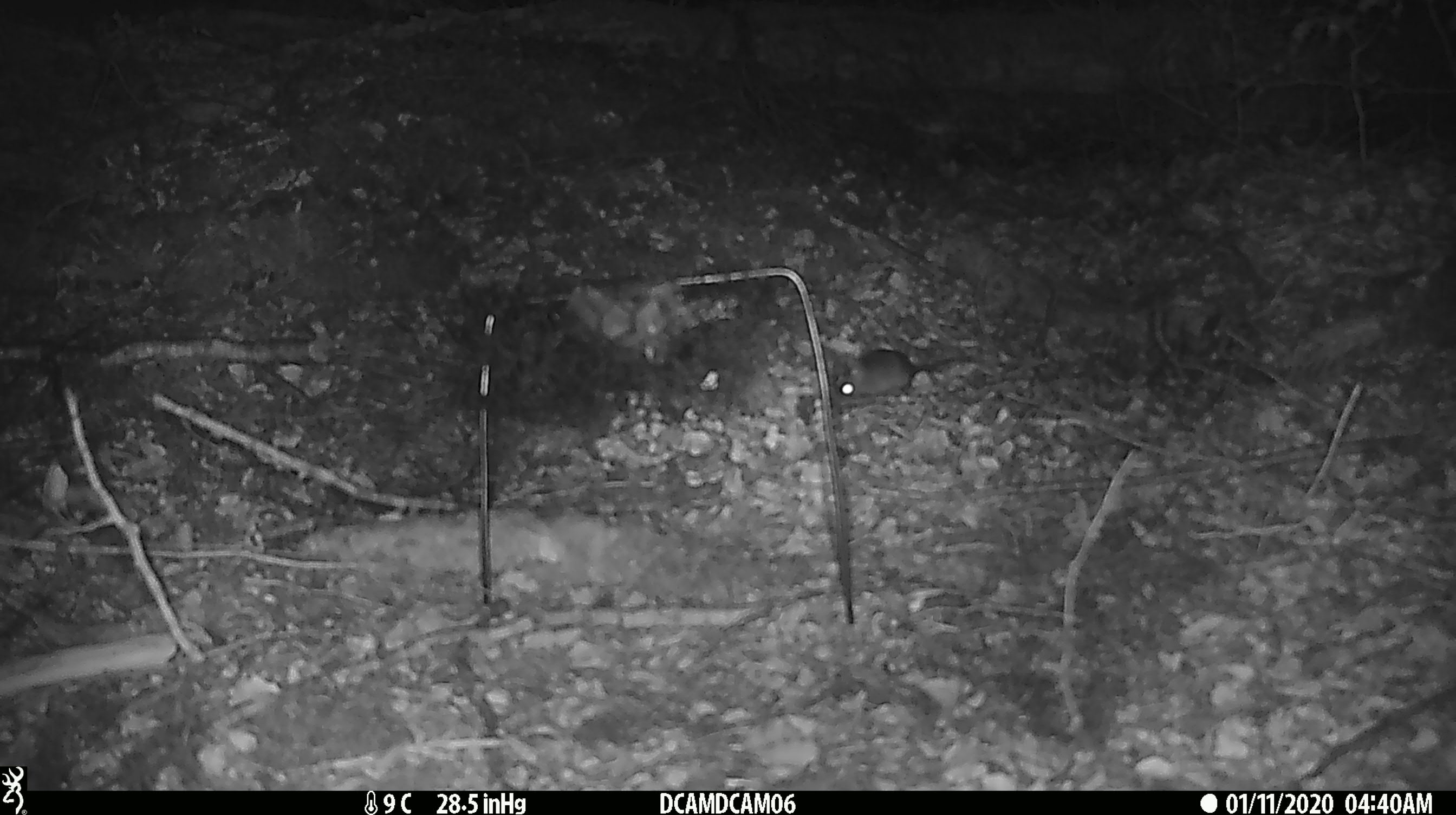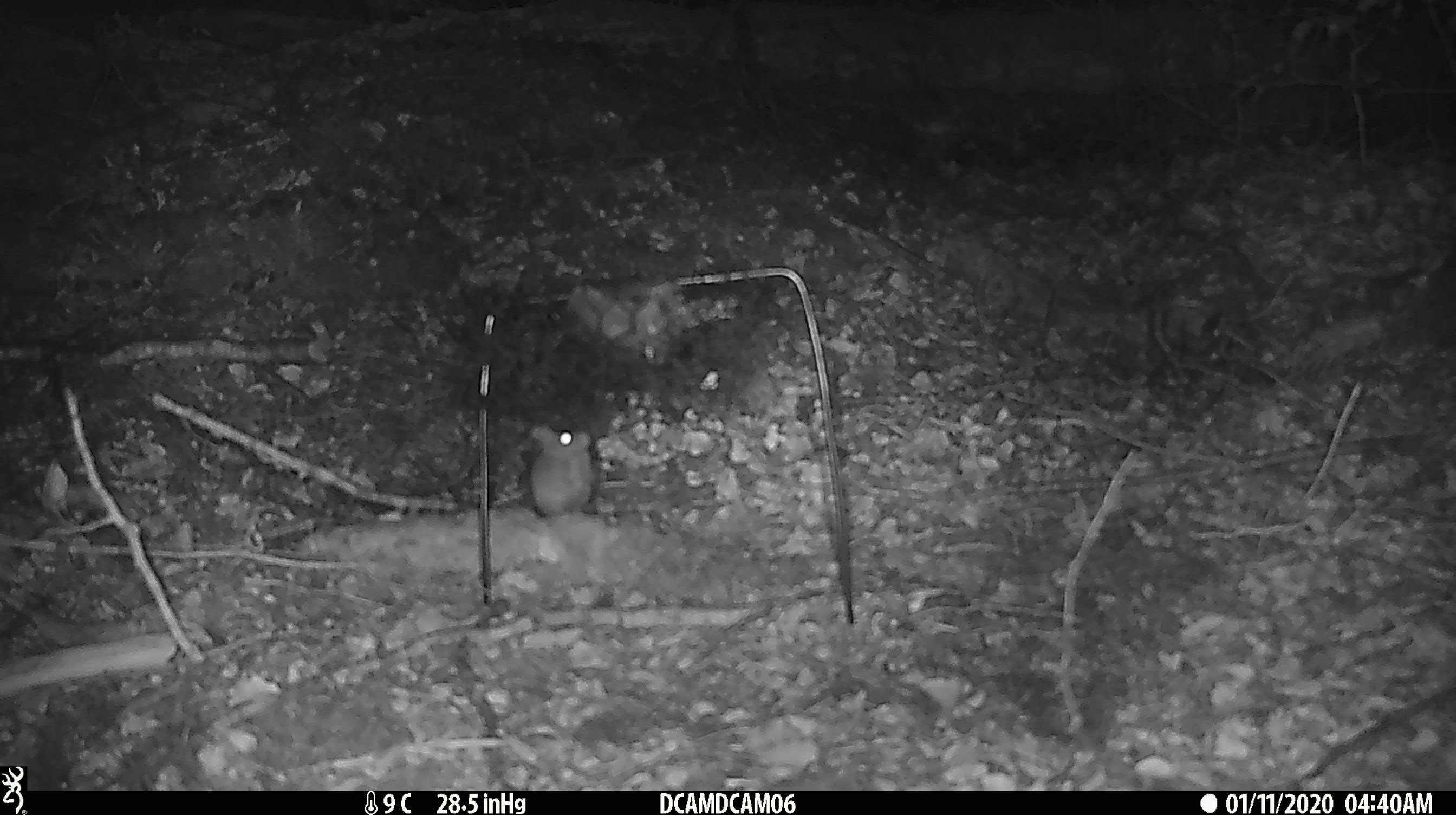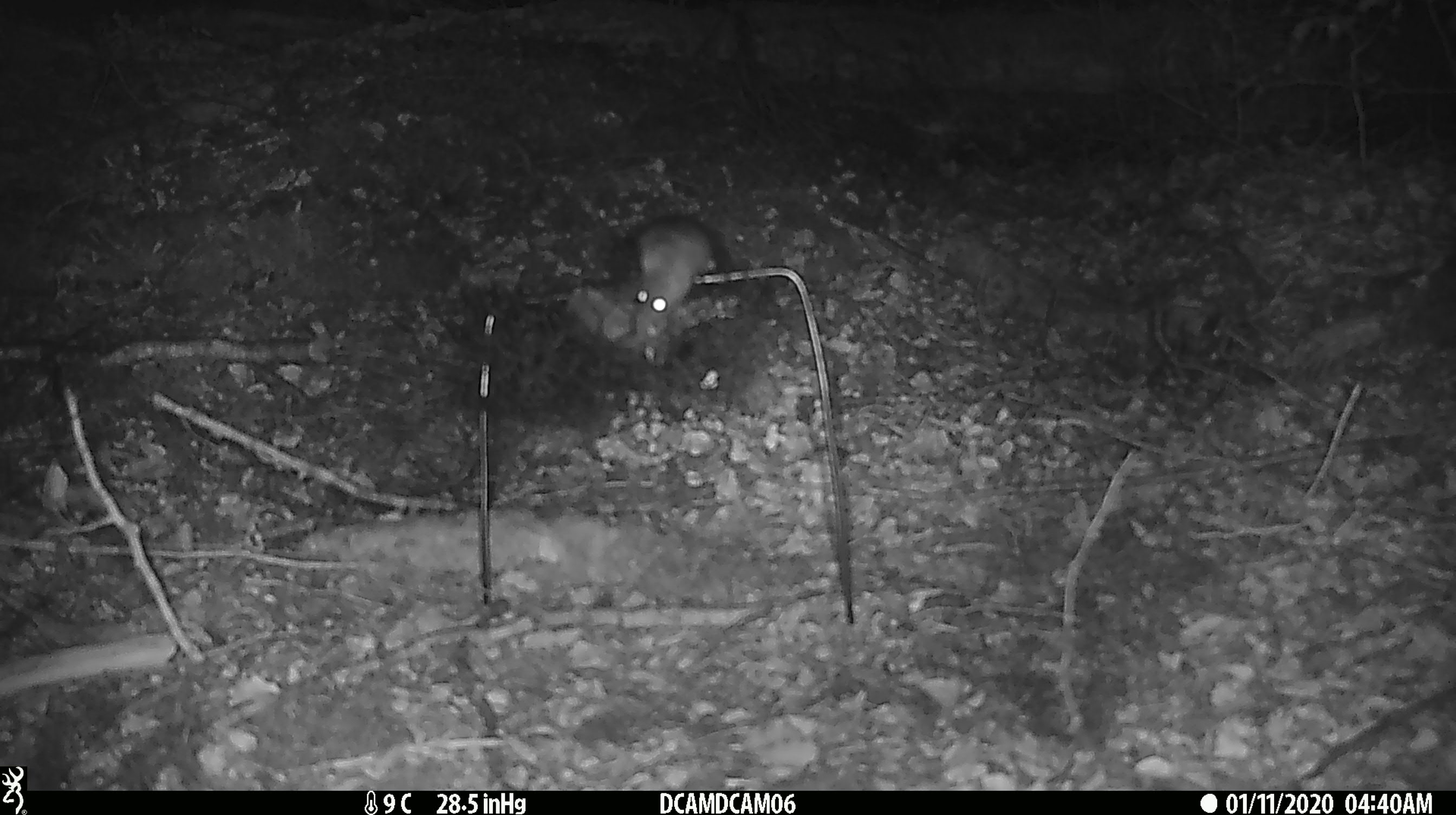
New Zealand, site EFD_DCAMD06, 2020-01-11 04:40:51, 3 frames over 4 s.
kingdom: Animalia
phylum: Chordata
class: Mammalia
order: Rodentia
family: Muridae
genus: Mus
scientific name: Mus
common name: mouse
Mouse (Mus).